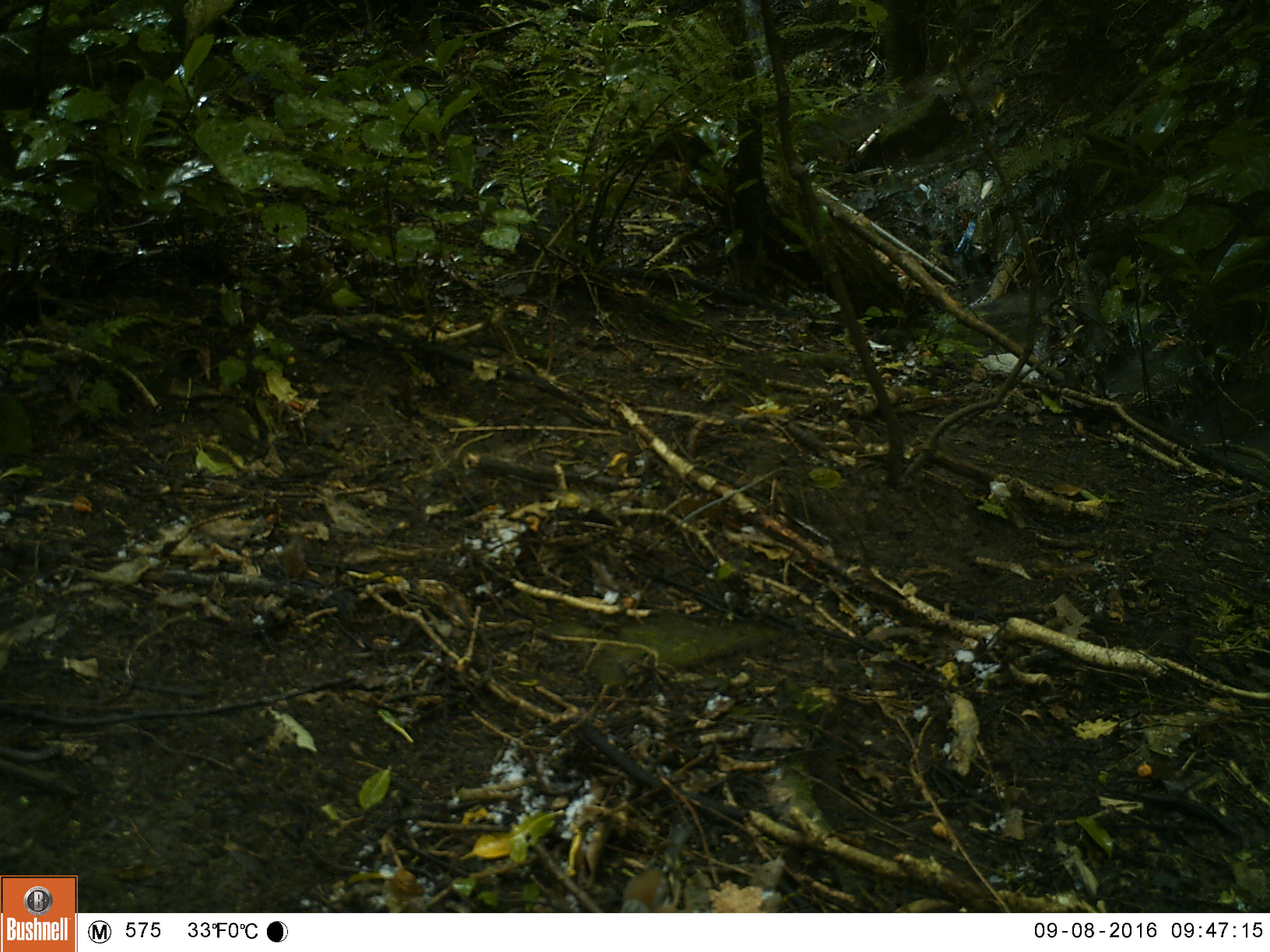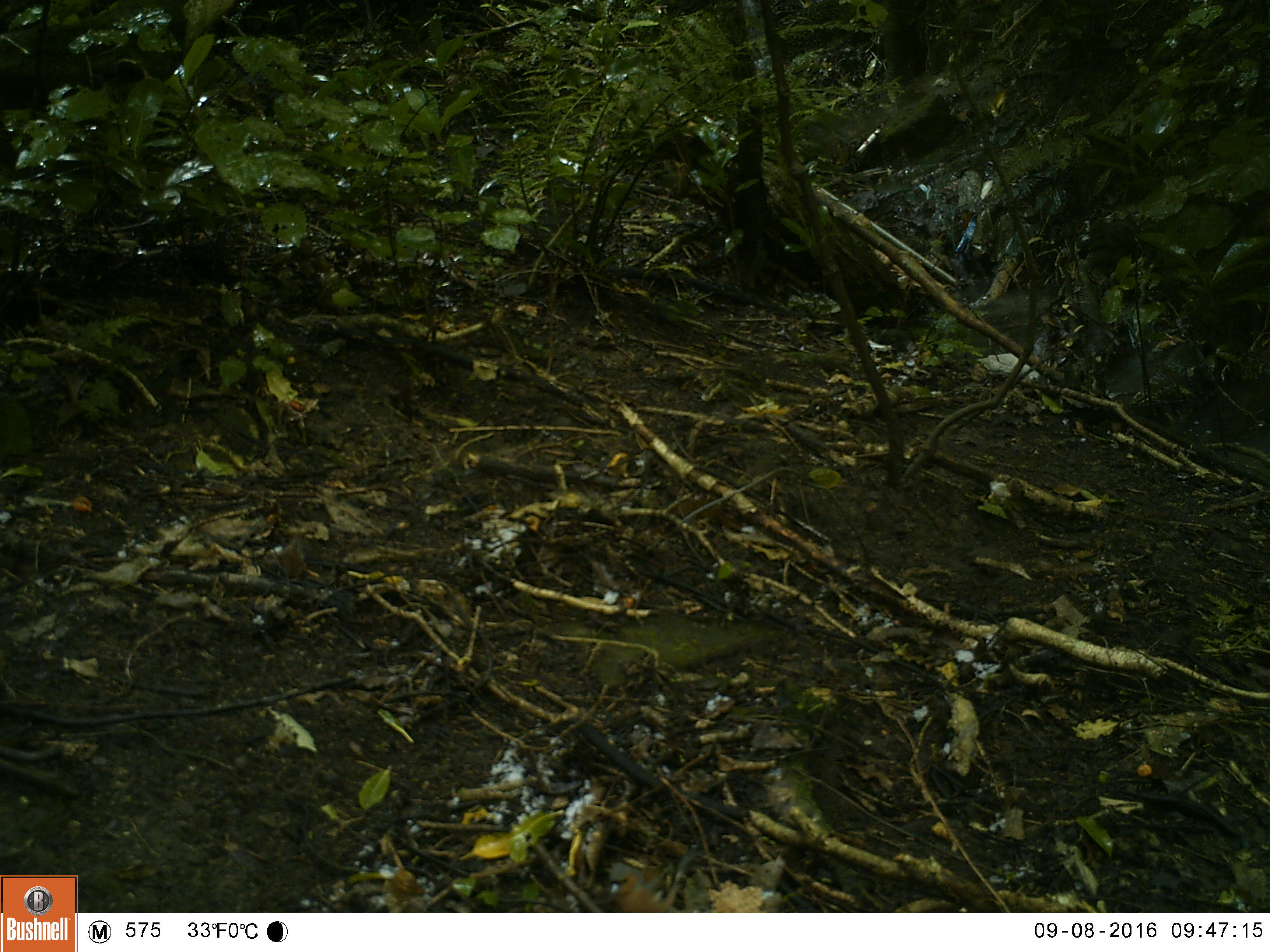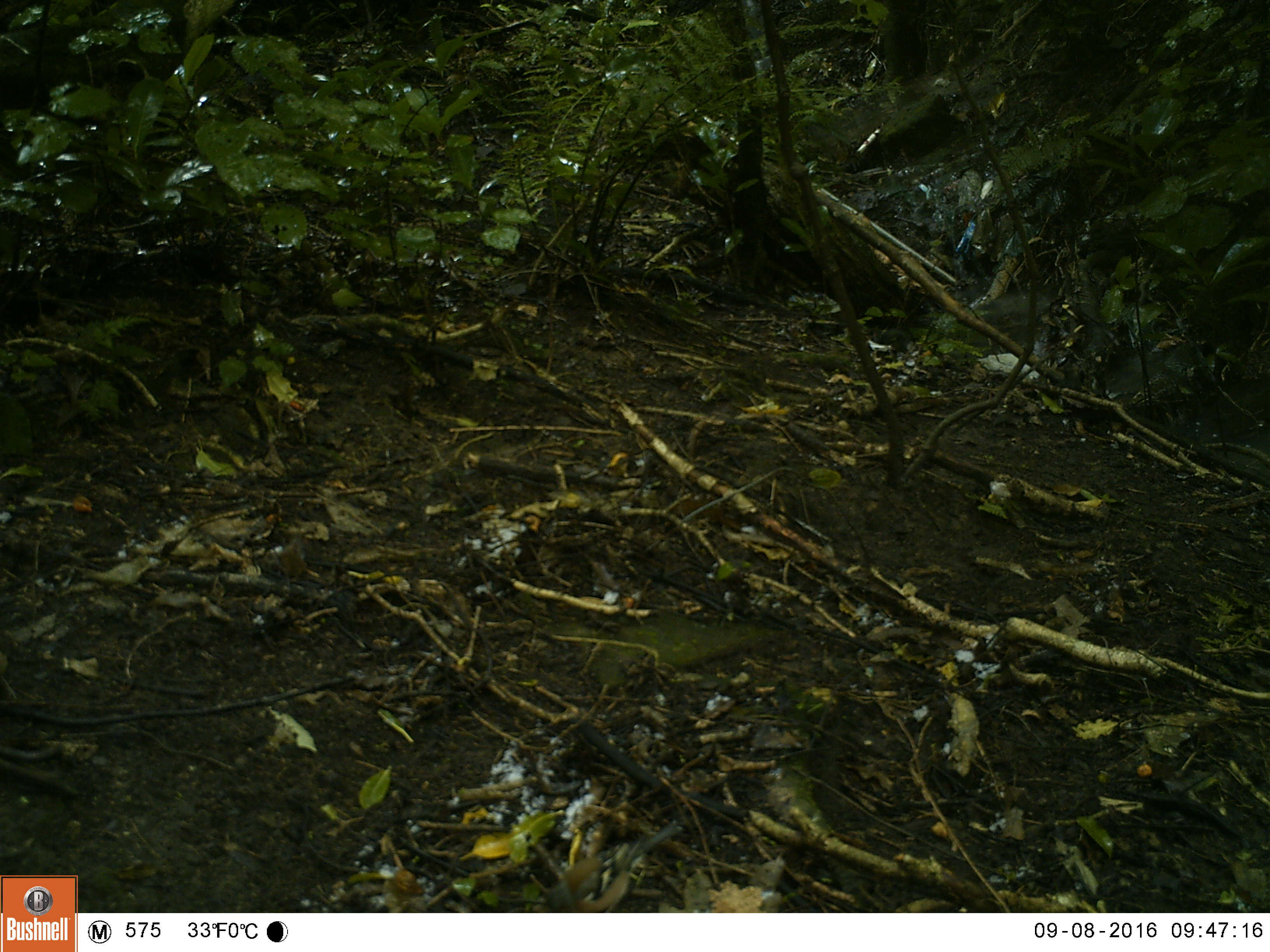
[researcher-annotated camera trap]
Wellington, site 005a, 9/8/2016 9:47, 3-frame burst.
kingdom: Animalia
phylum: Chordata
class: Aves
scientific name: Aves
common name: bird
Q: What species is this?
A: Bird (Aves).